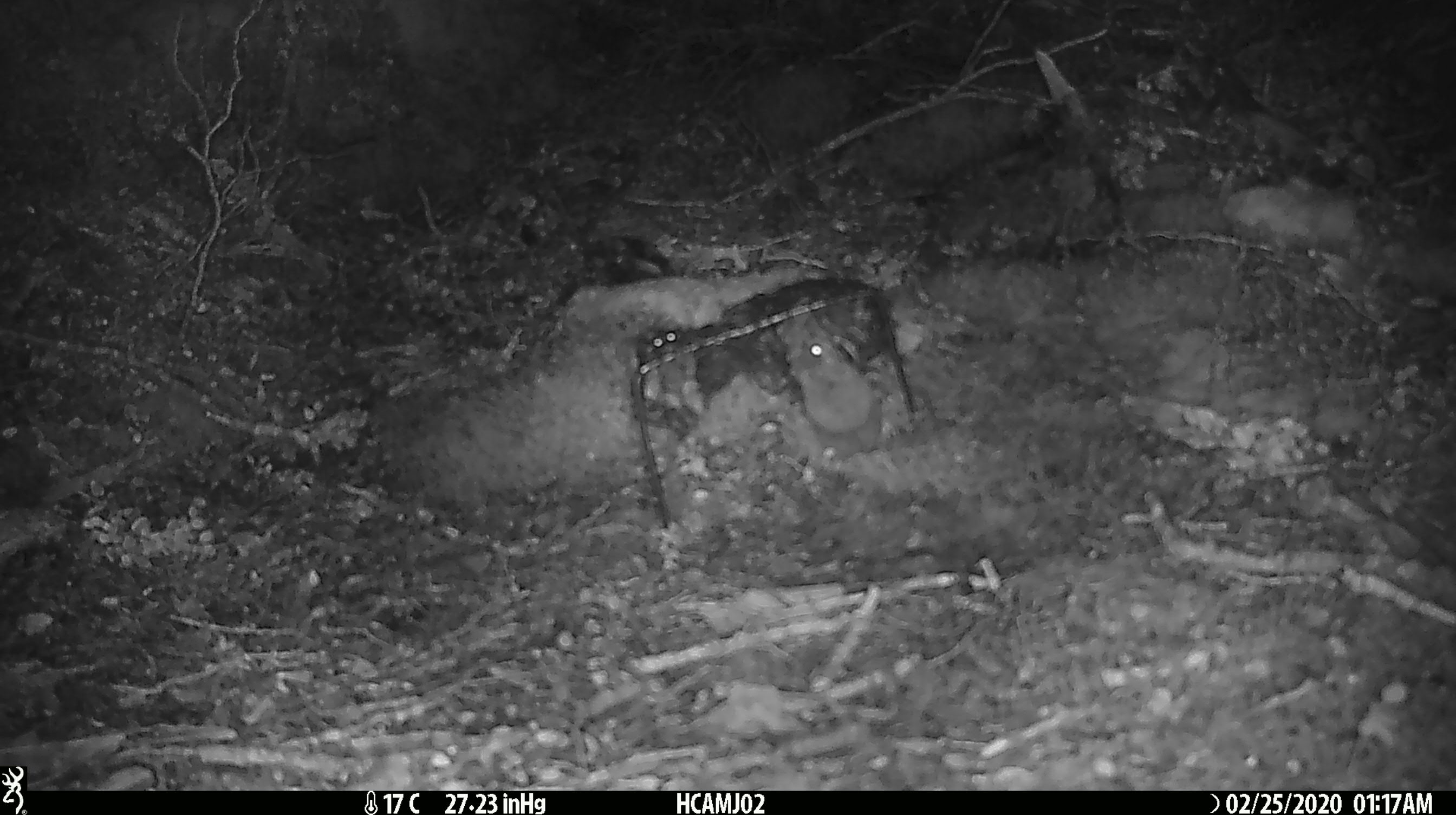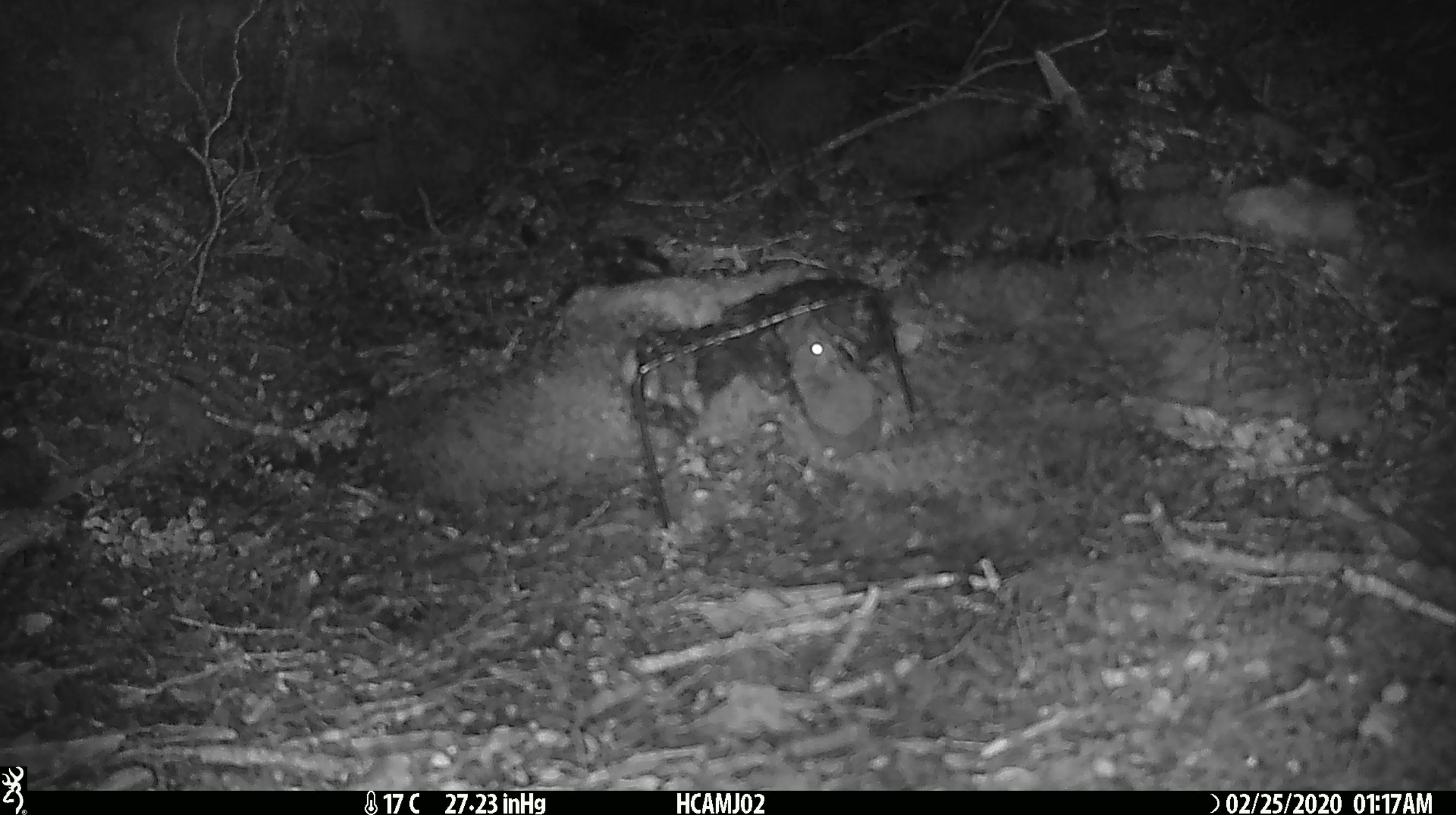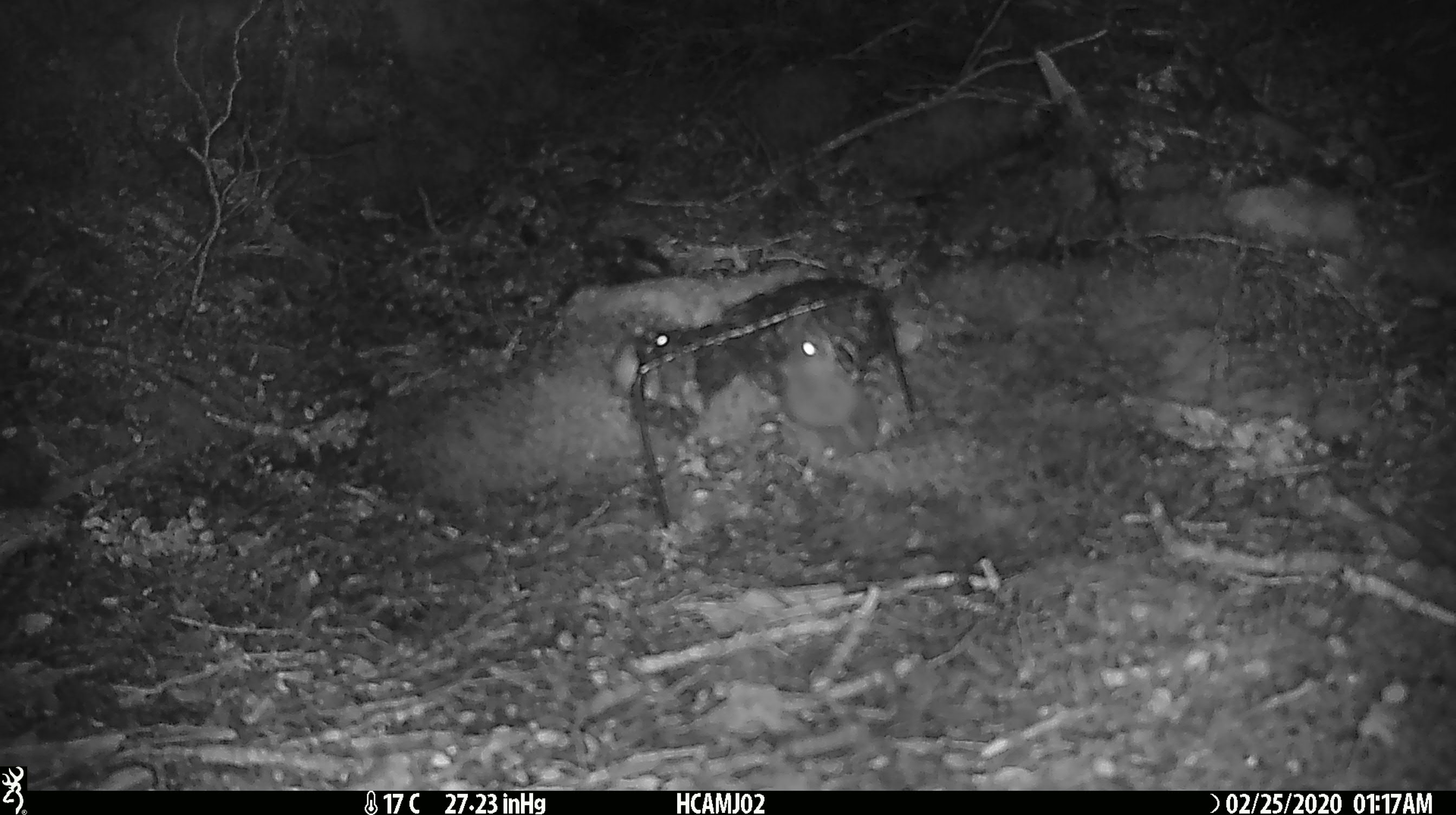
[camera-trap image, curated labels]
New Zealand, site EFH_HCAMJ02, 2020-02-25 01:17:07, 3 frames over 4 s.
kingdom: Animalia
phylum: Chordata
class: Mammalia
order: Rodentia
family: Muridae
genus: Mus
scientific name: Mus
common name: mouse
Mouse (Mus).